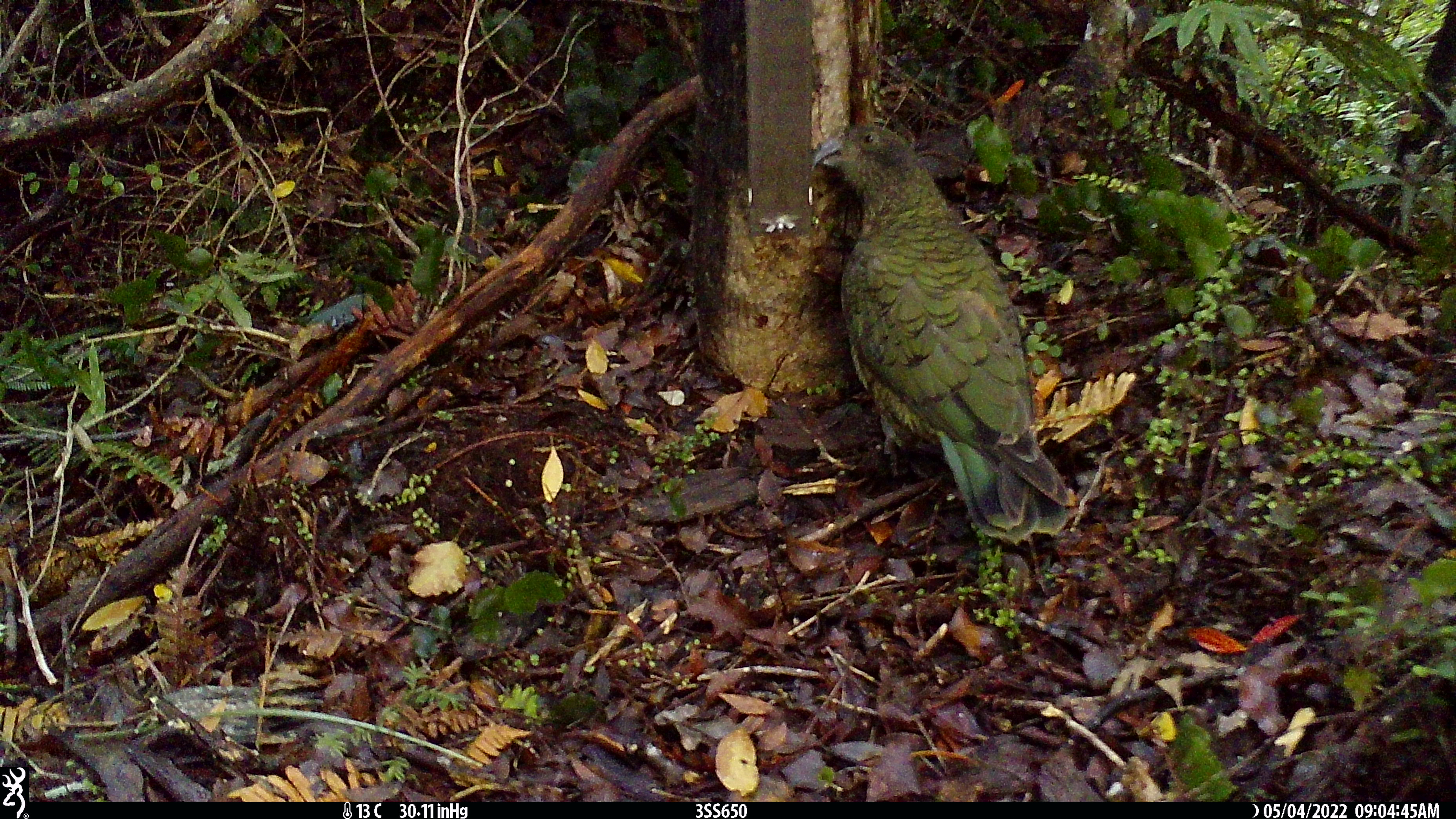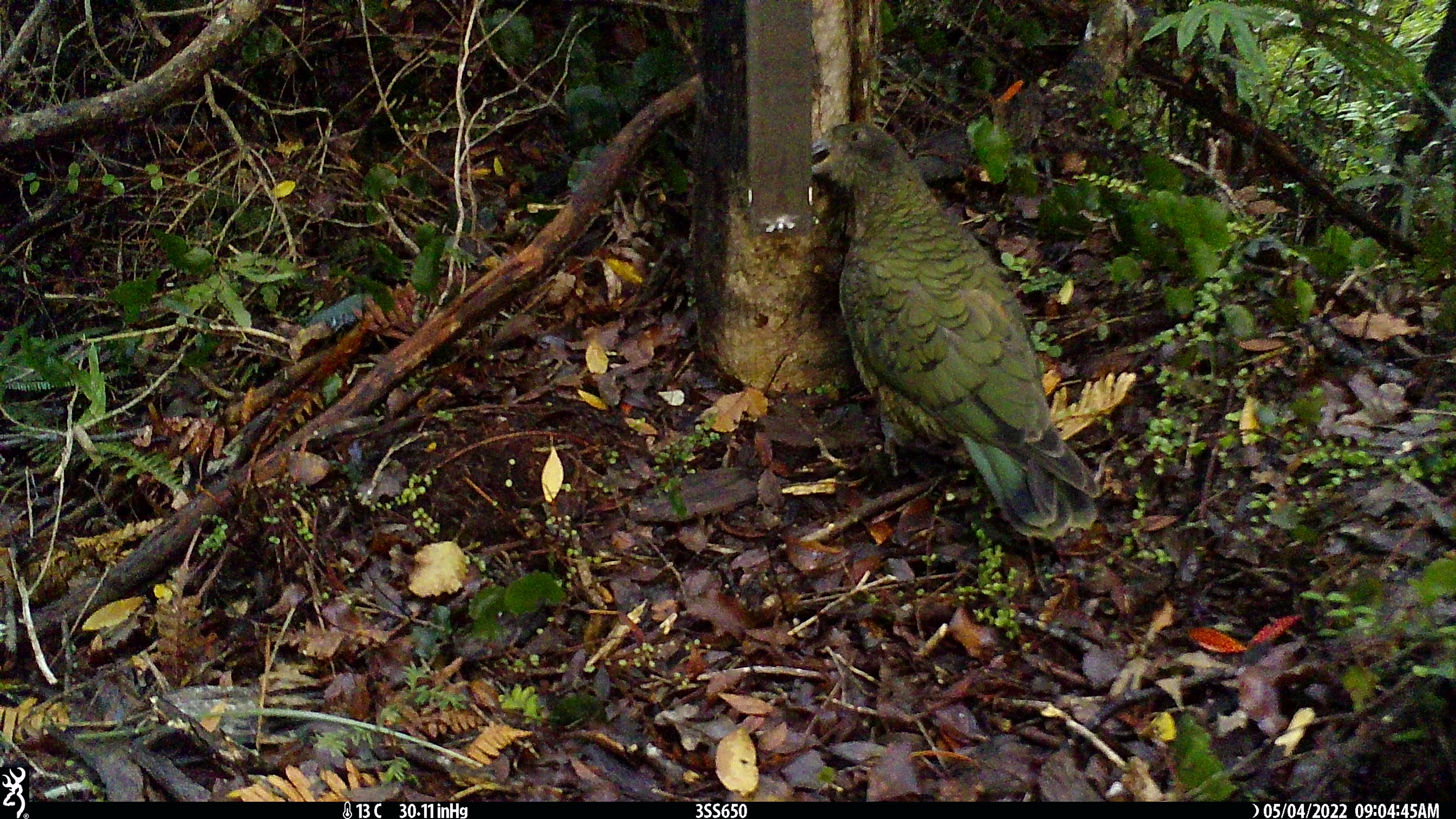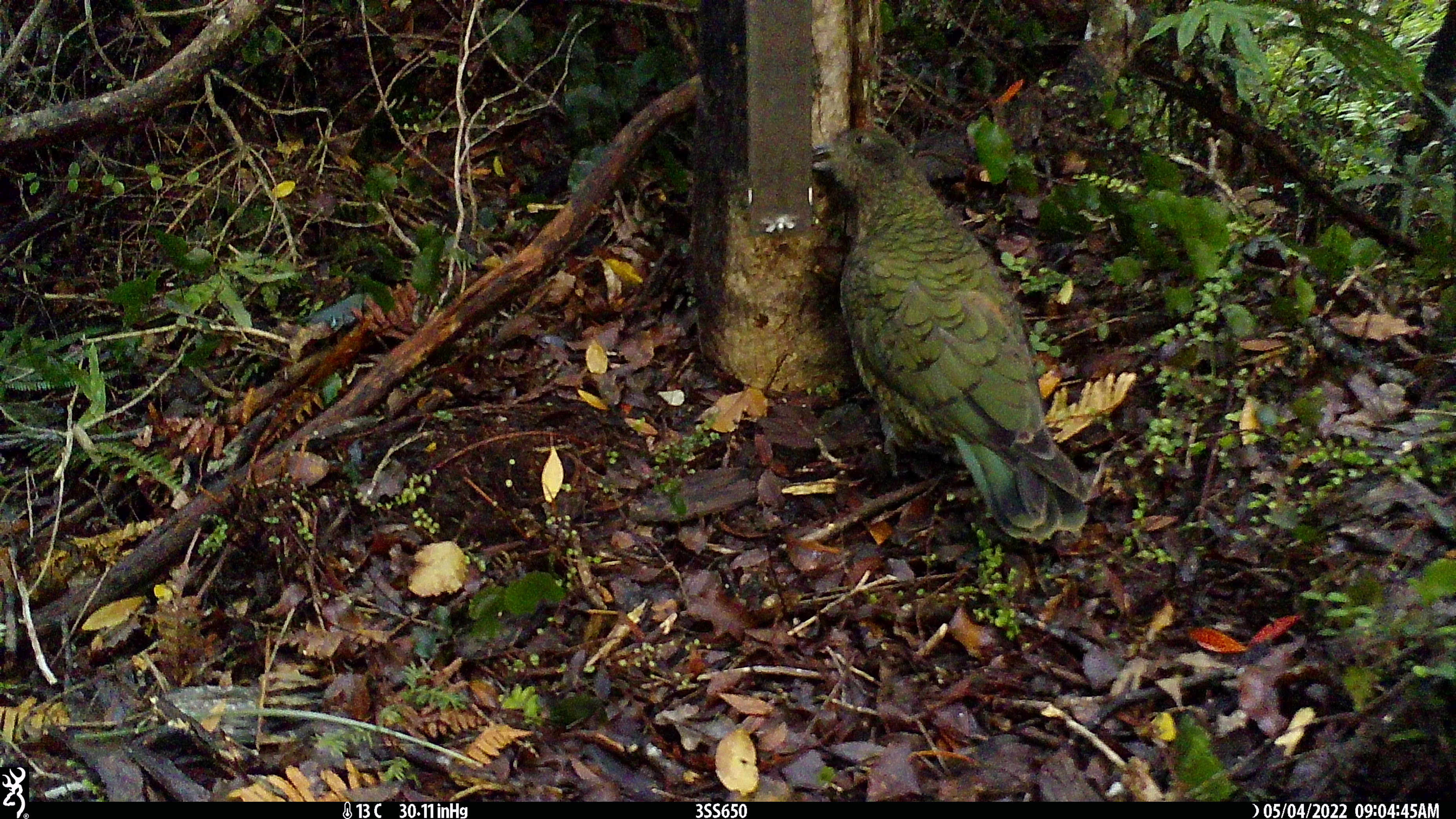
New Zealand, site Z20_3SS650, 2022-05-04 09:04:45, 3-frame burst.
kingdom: Animalia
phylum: Chordata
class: Aves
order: Psittaciformes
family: Strigopidae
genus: Nestor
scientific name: Nestor notabilis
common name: kea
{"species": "kea (Nestor notabilis)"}